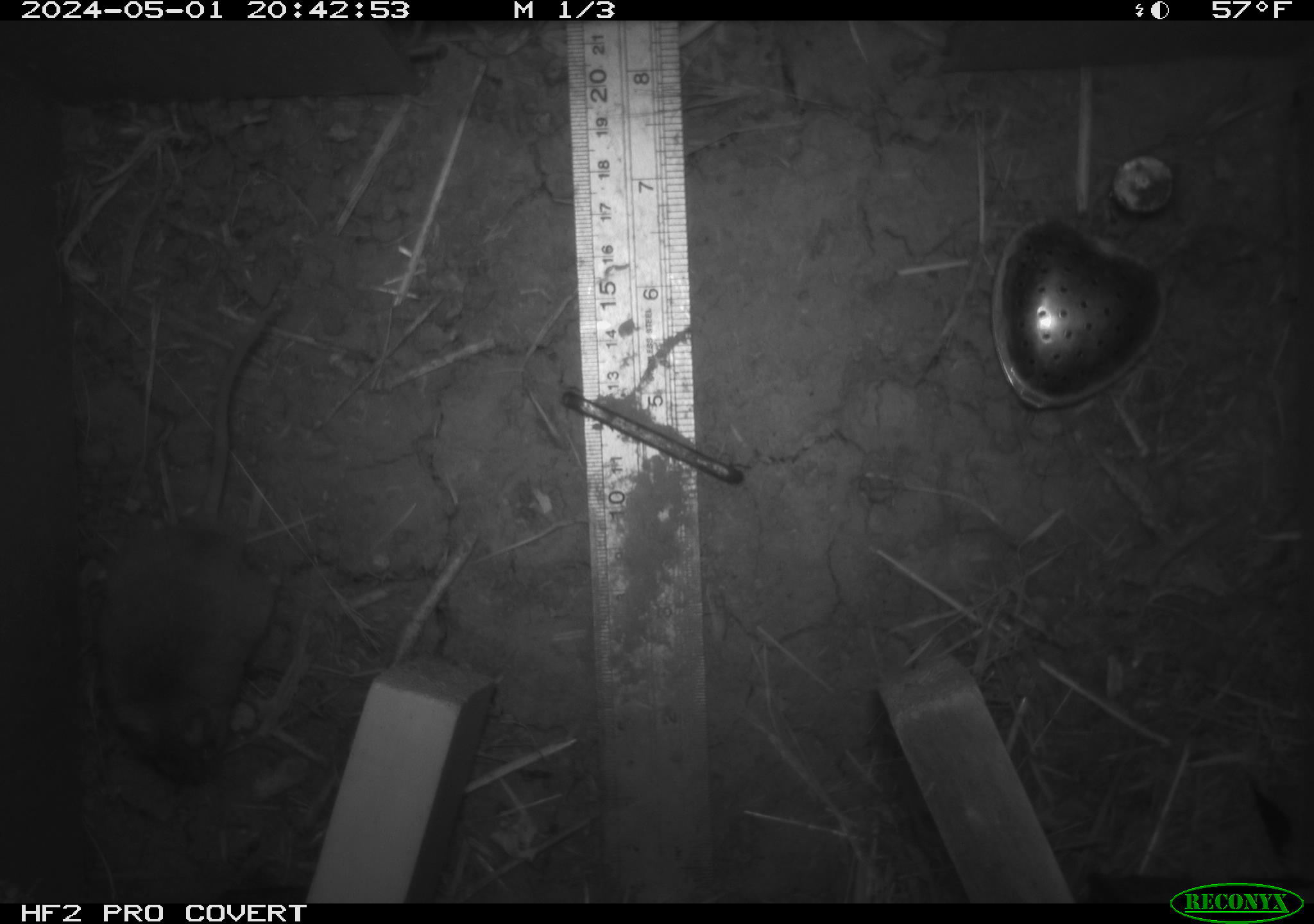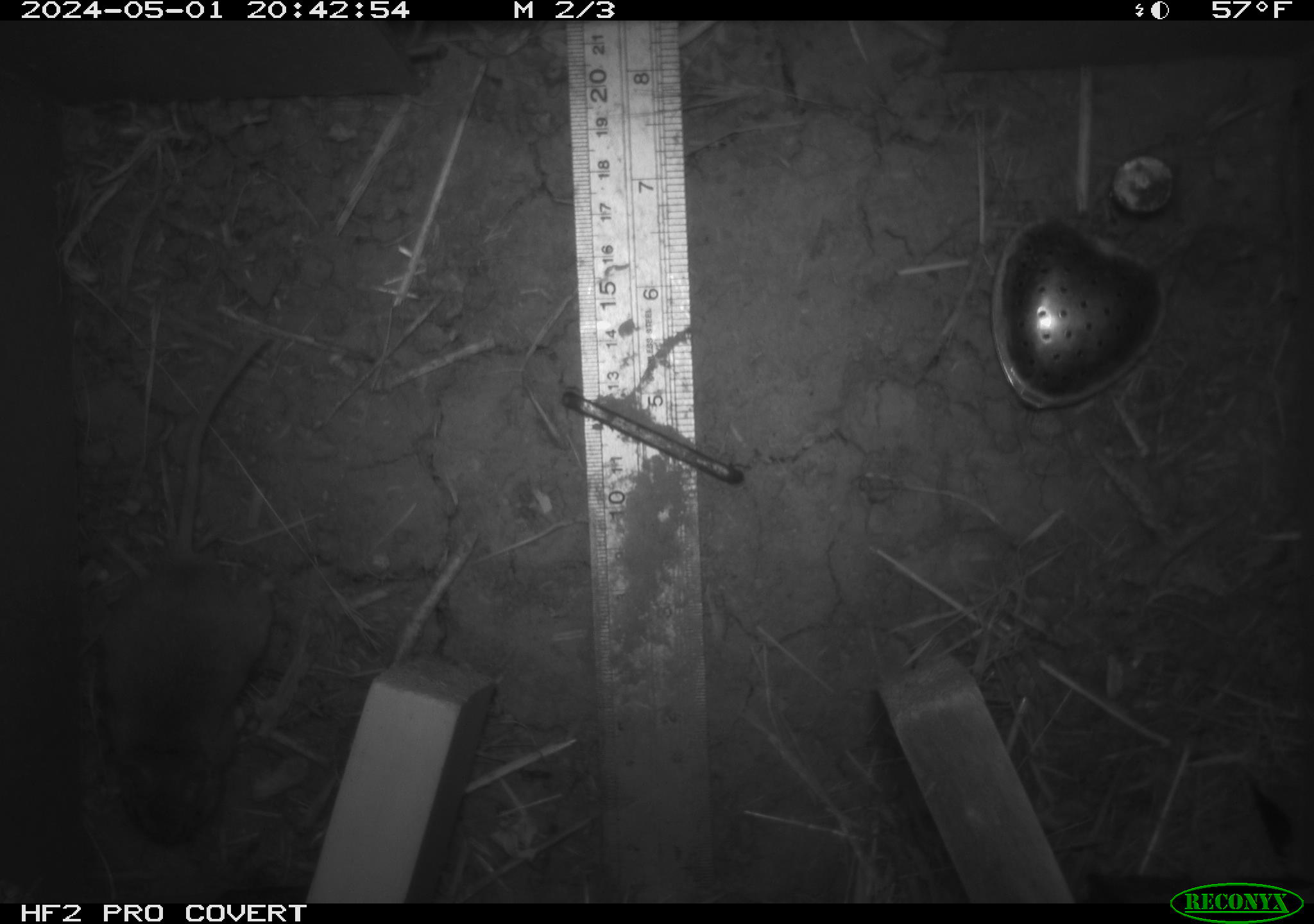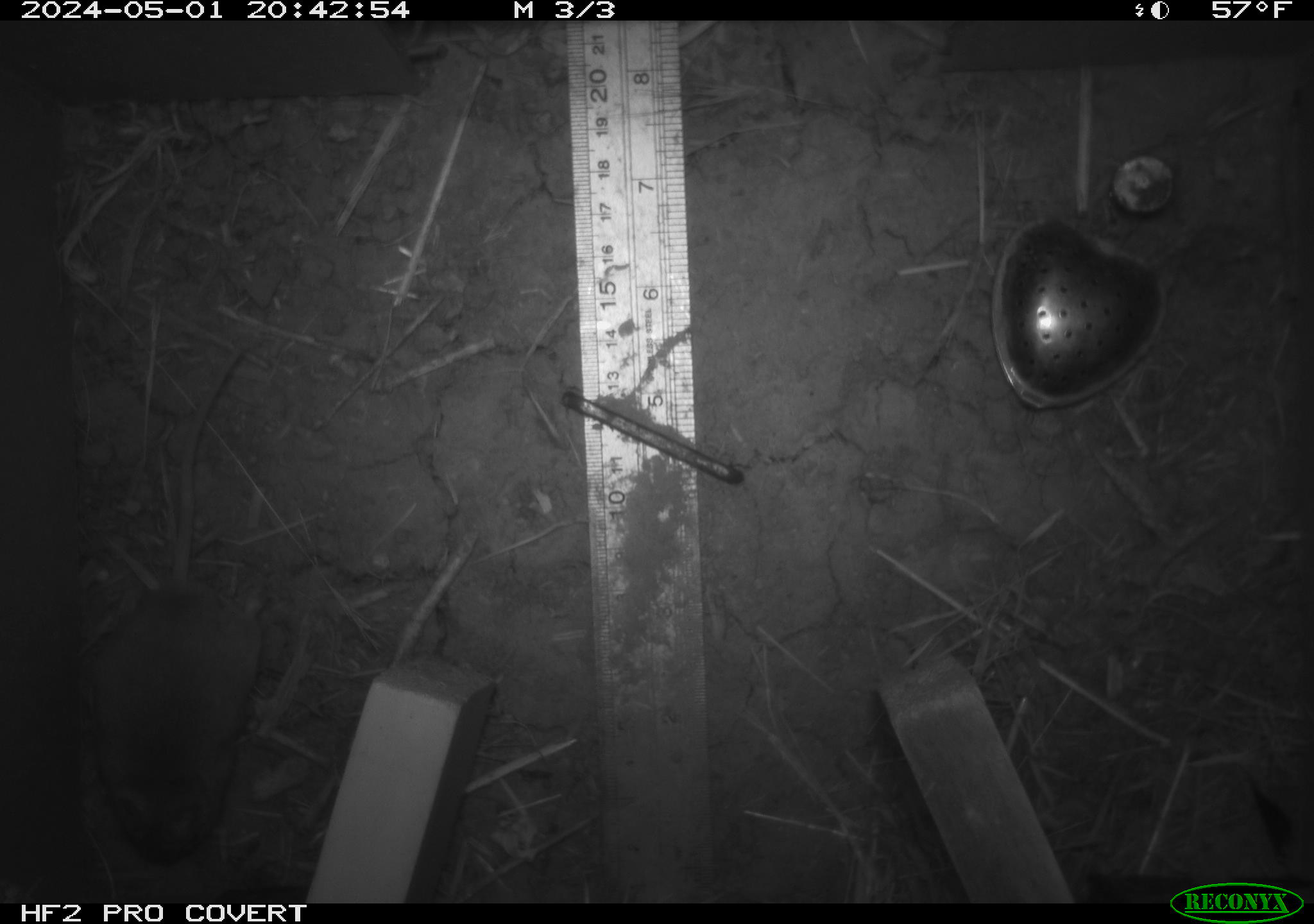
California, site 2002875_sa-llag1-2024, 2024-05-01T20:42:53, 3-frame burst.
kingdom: Animalia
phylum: Chordata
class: Mammalia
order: Rodentia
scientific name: Rodentia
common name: mouse species